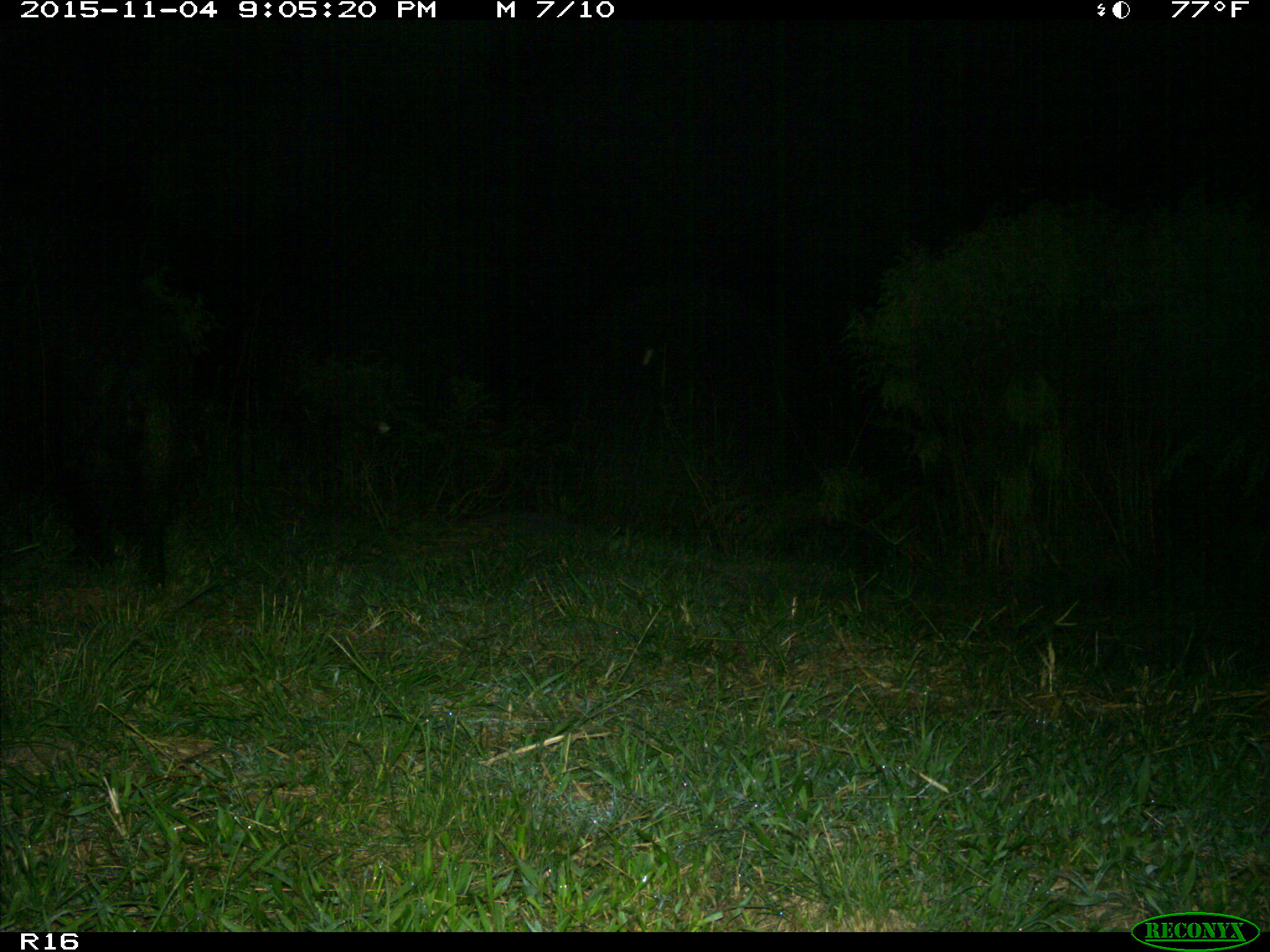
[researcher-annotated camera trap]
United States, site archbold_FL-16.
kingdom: Animalia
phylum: Chordata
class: Mammalia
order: Artiodactyla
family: Suidae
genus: Sus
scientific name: Sus scrofa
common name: wild boar